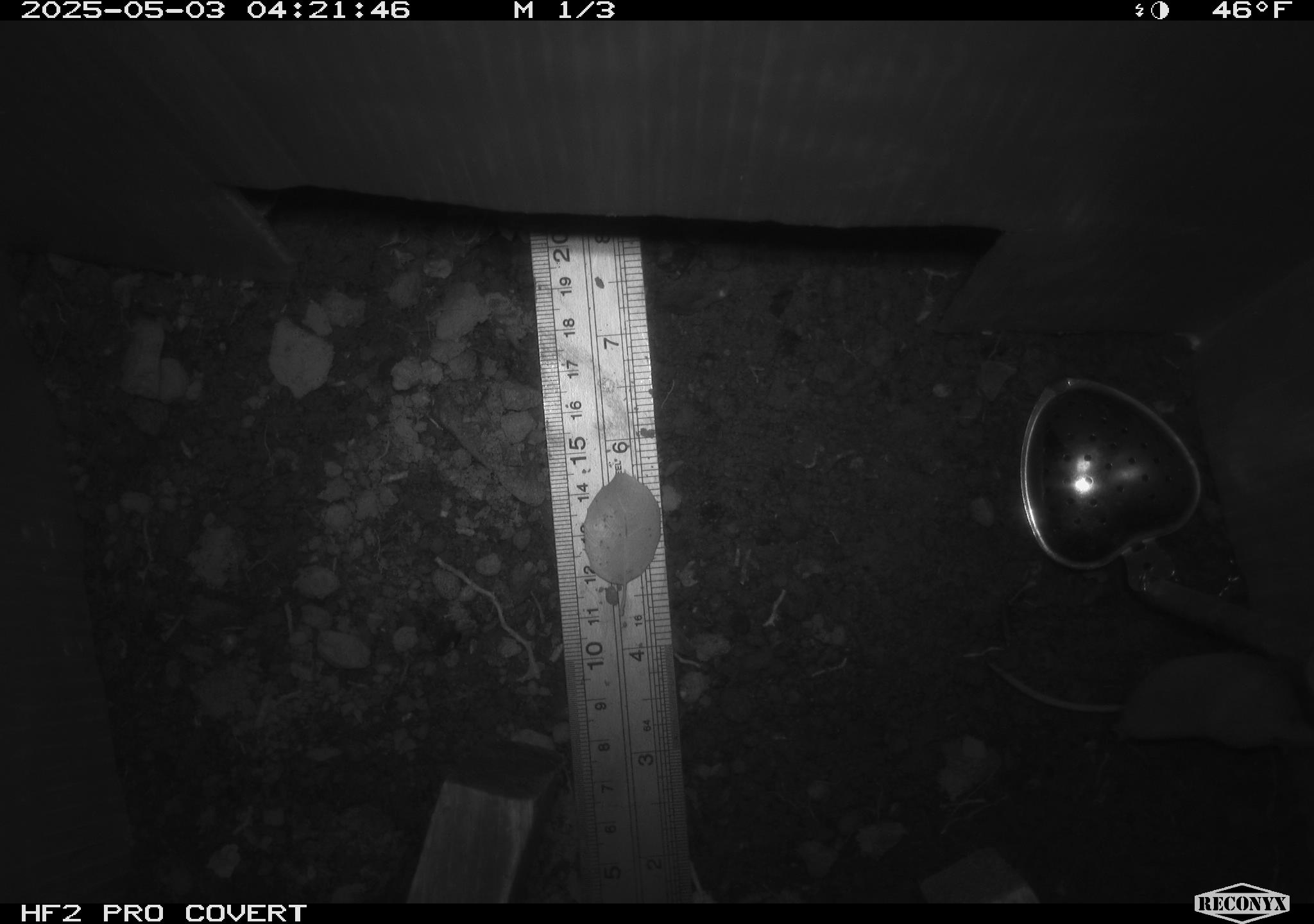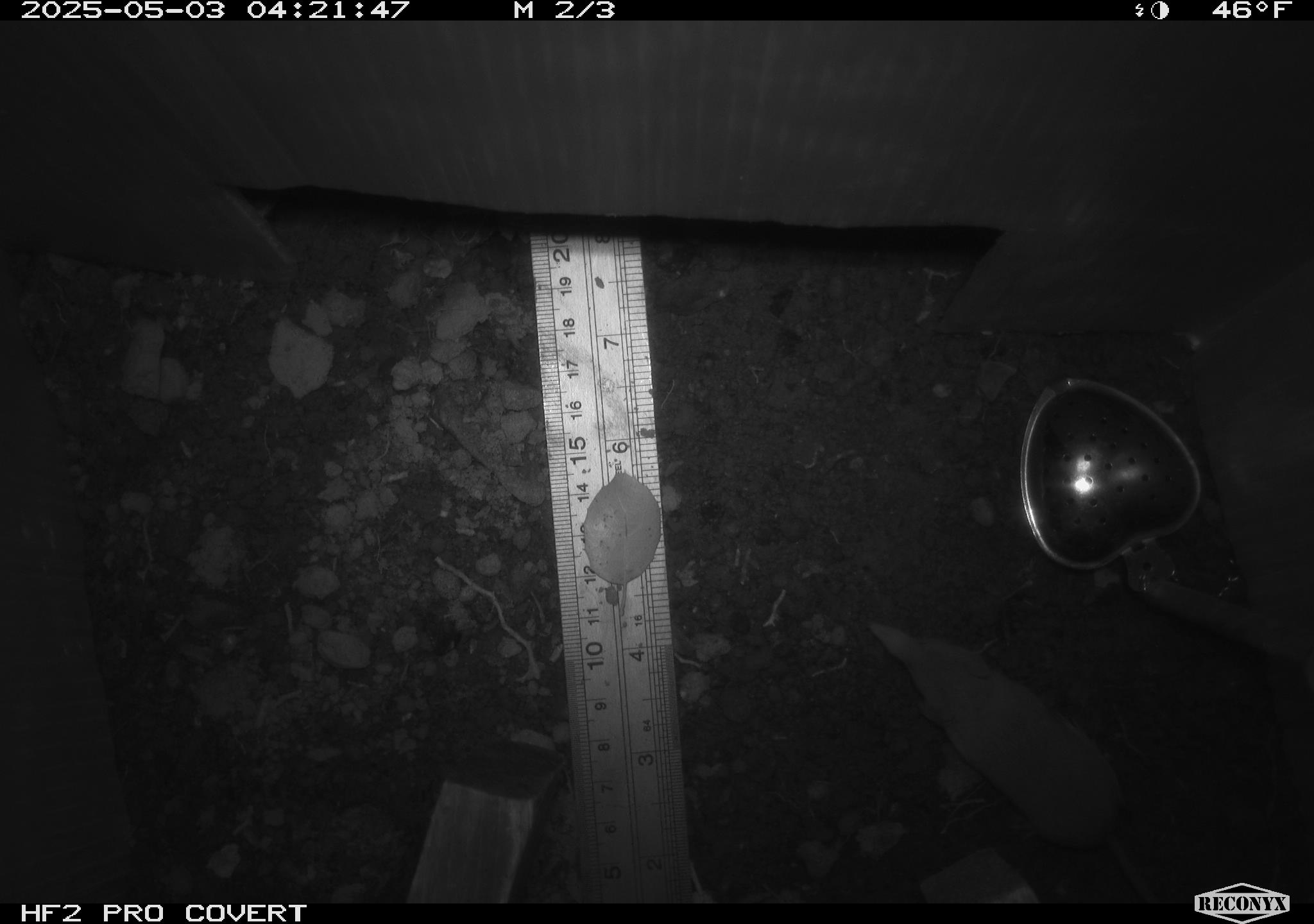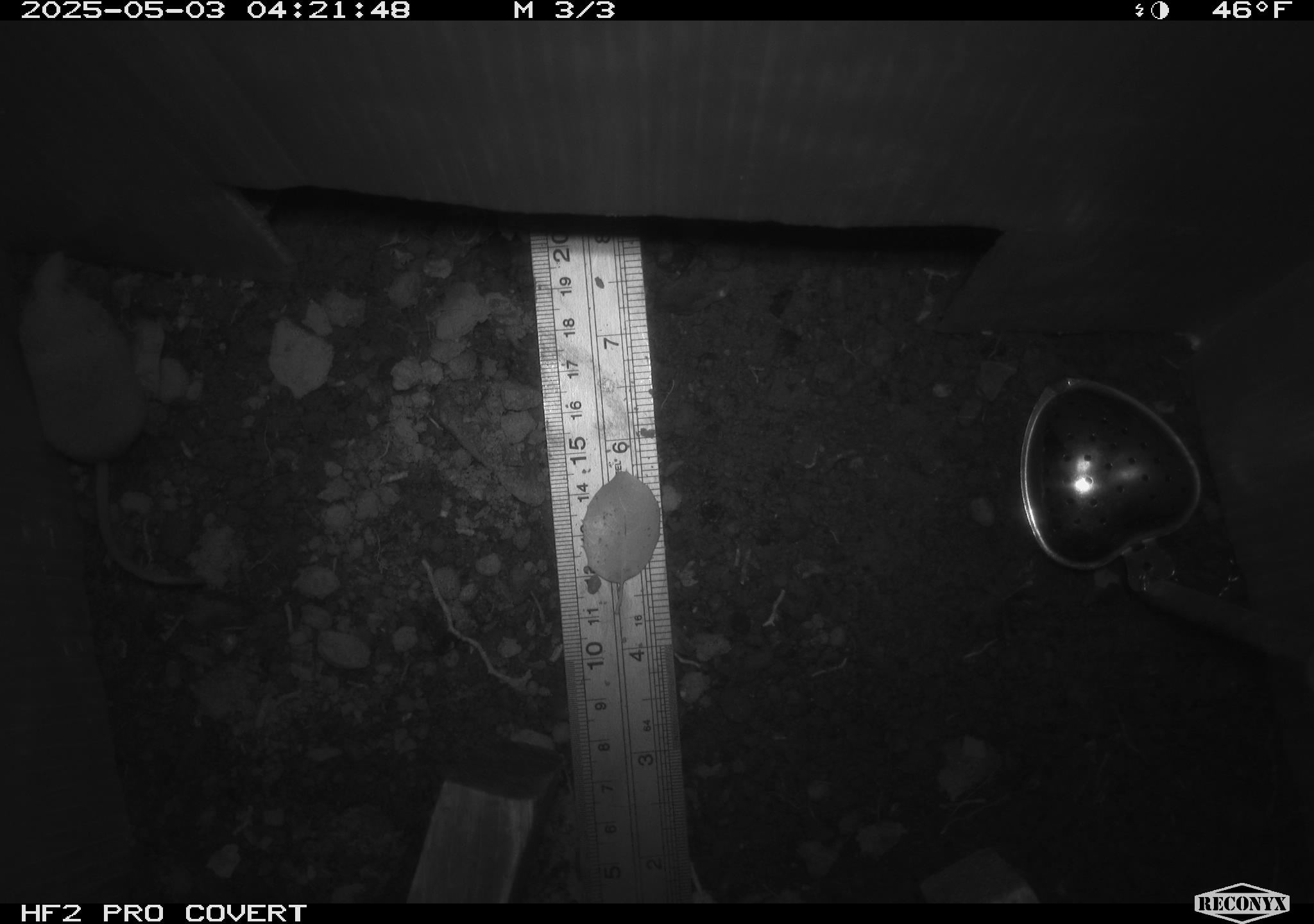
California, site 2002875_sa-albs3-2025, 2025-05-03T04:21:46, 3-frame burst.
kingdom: Animalia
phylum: Chordata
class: Mammalia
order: Eulipotyphla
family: Soricidae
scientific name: Soricidae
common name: shrews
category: soricidae family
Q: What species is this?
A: Soricidae family (shrews) (Soricidae).